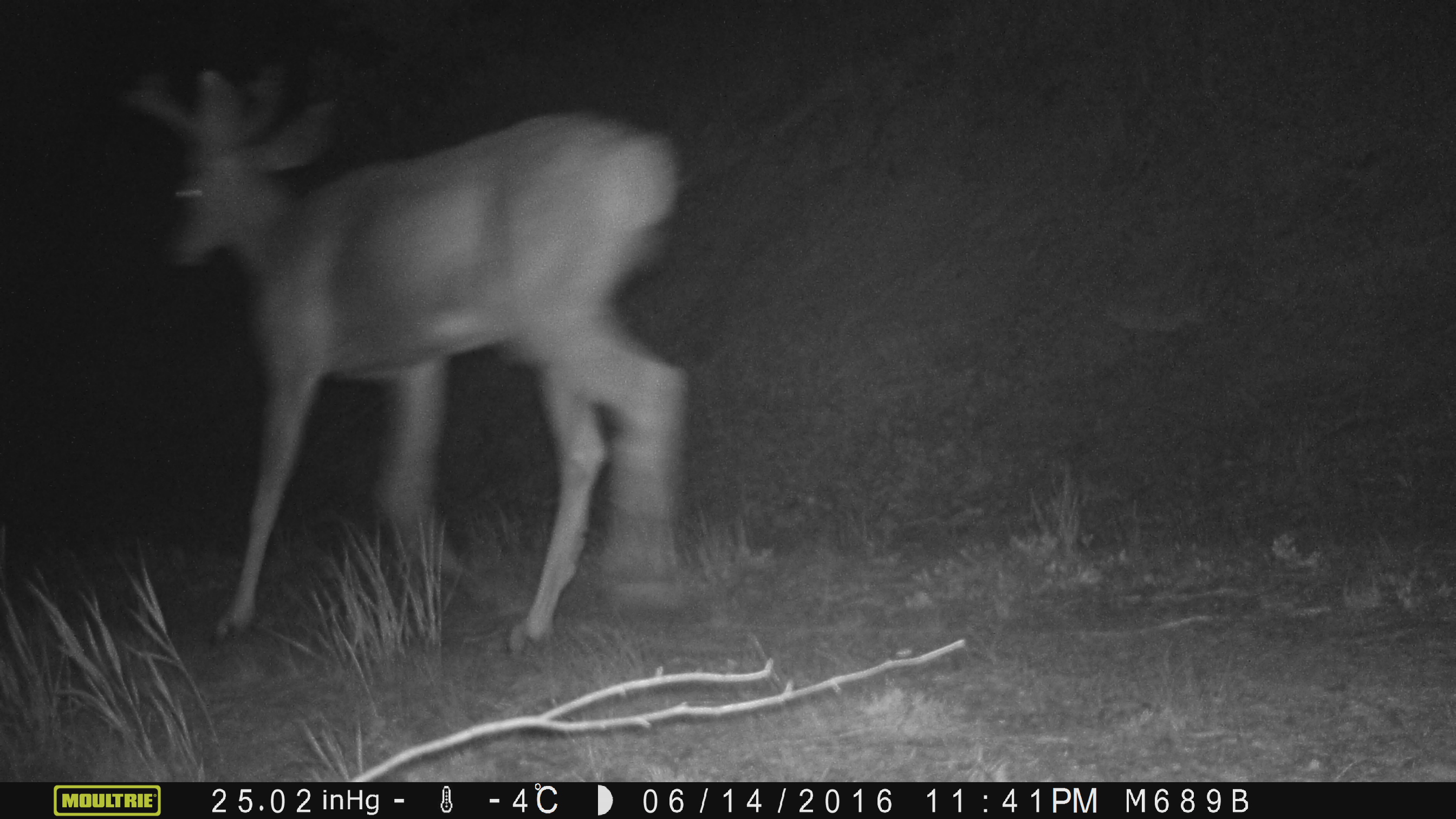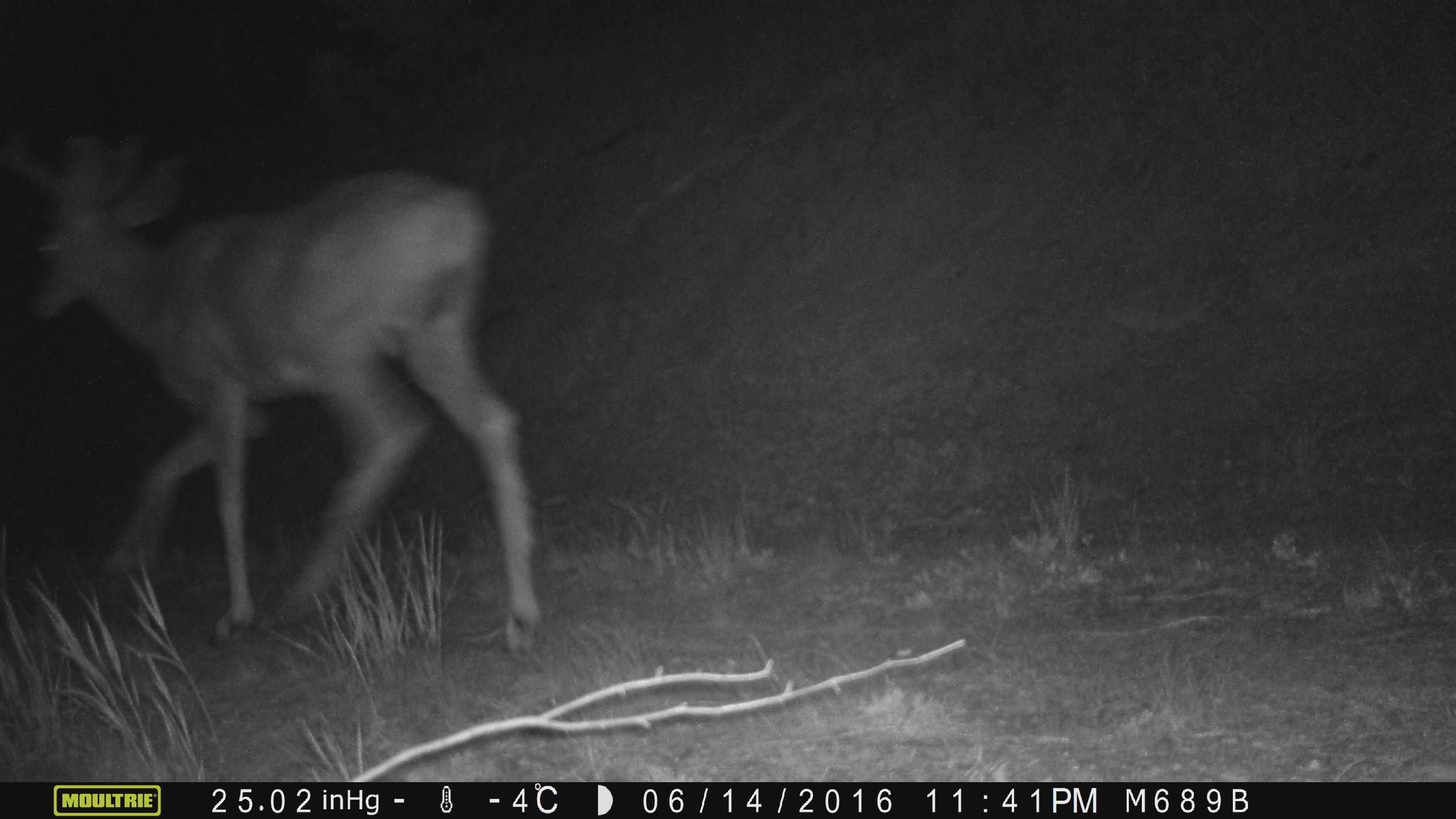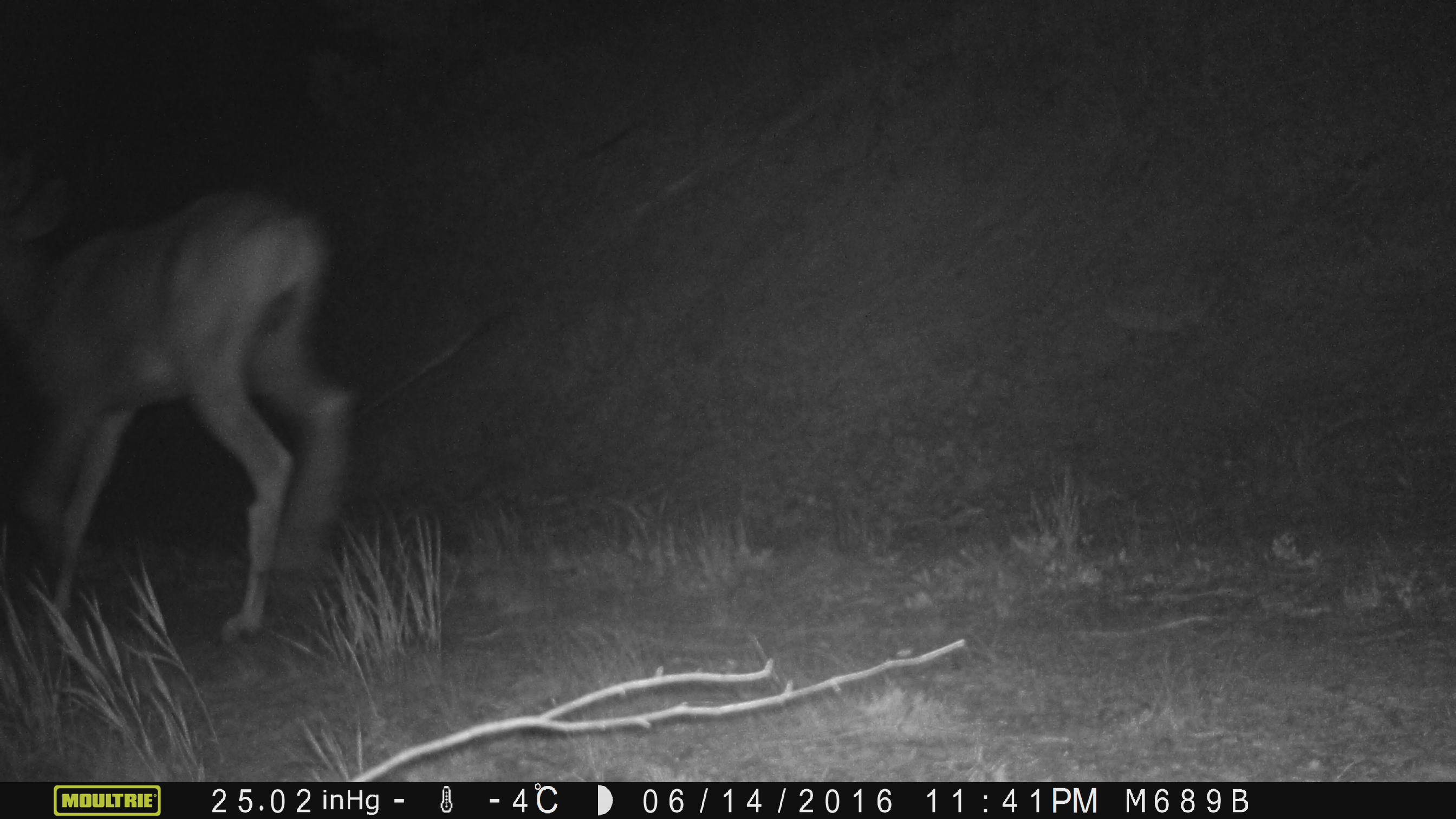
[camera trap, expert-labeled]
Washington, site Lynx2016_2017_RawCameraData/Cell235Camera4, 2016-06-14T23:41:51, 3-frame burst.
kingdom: Animalia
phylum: Chordata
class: Mammalia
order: Artiodactyla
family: Cervidae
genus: Odocoileus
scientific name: Odocoileus hemionus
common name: mule deer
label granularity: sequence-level